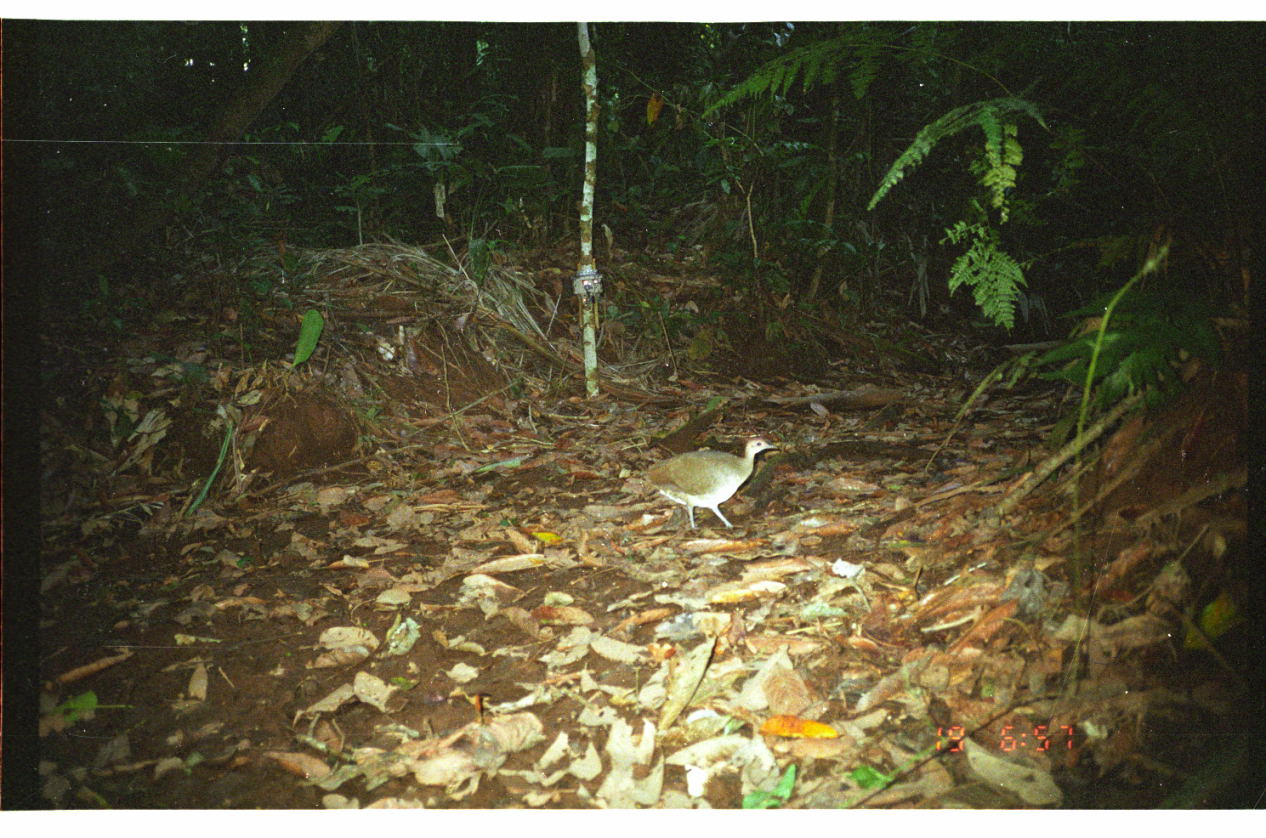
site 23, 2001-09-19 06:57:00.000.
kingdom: Animalia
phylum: Chordata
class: Aves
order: Tinamiformes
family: Tinamidae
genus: Tinamus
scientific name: Tinamus major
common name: great tinamou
Tinamus major (great tinamou).